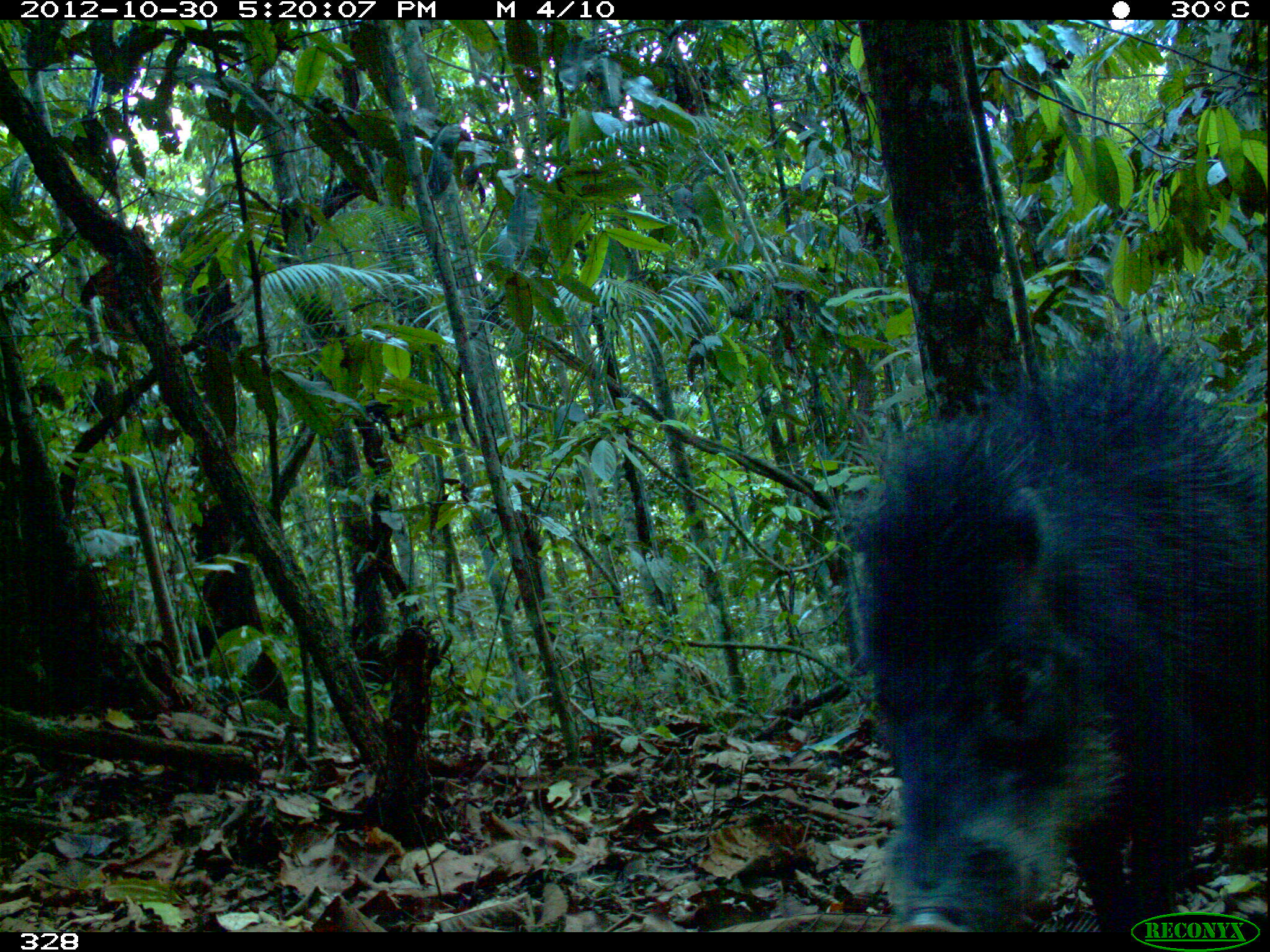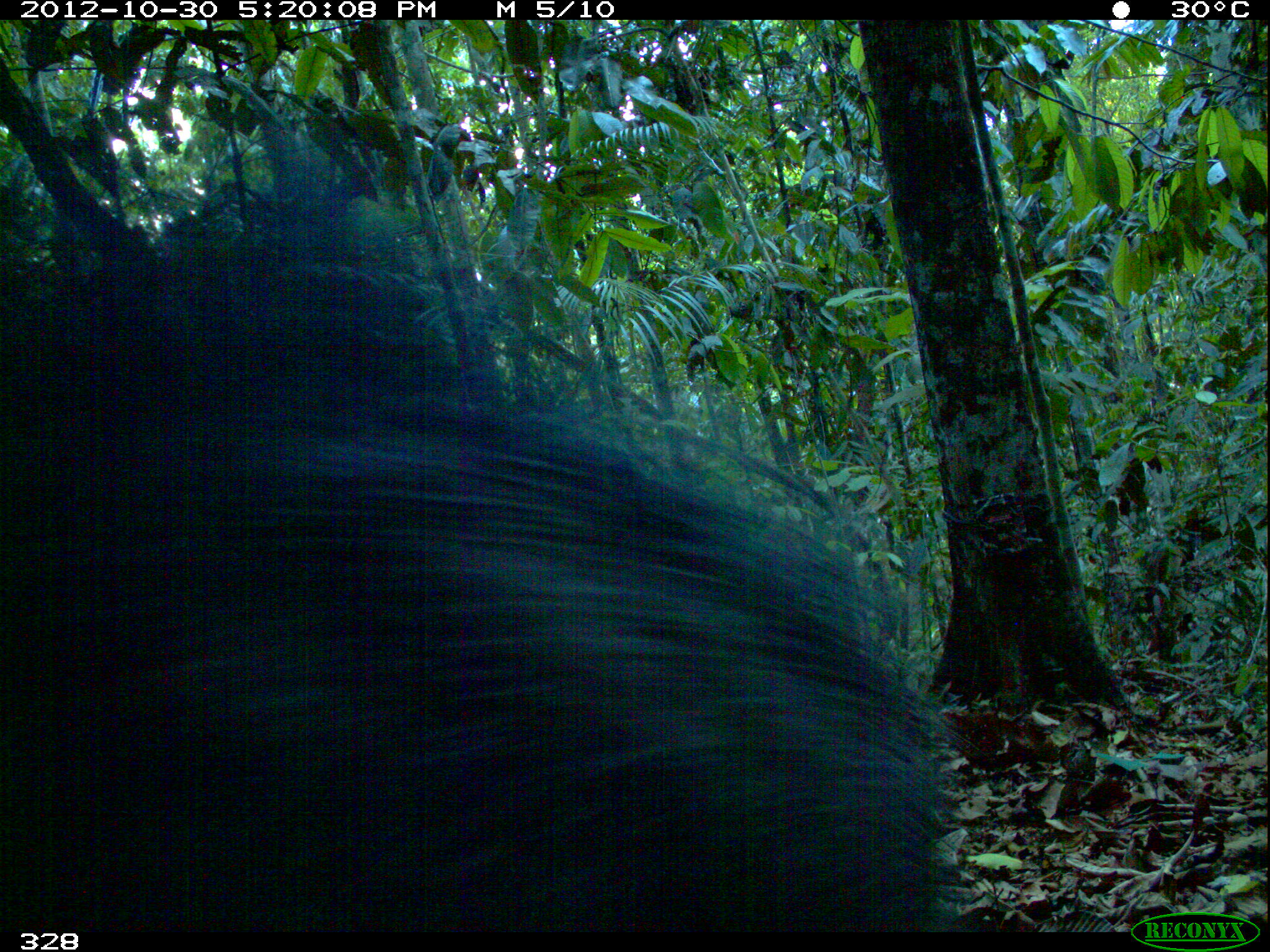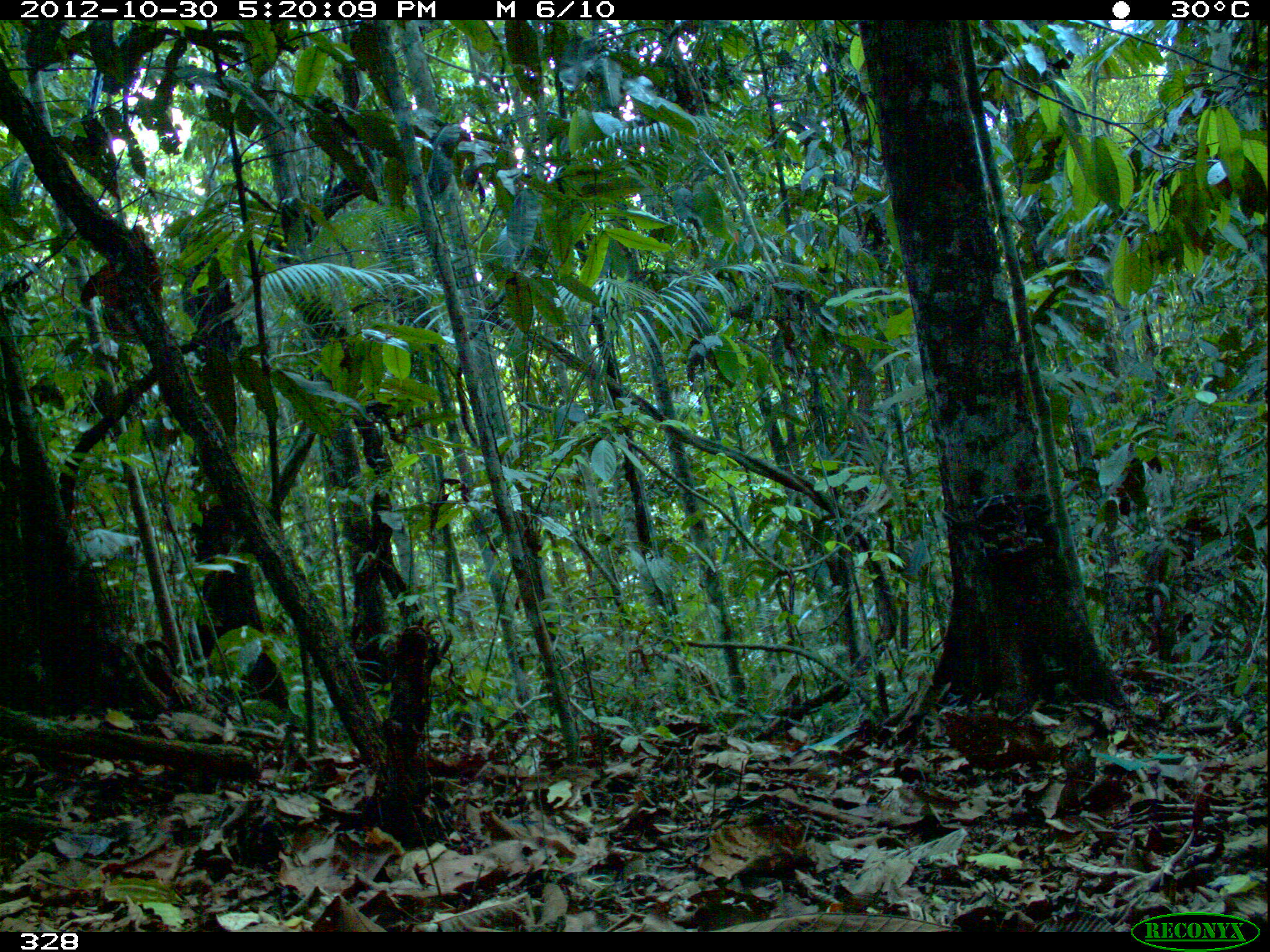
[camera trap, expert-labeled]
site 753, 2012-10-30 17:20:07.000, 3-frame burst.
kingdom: Animalia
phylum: Chordata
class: Mammalia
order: Artiodactyla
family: Tayassuidae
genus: Tayassu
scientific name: Tayassu pecari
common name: white-lipped peccary